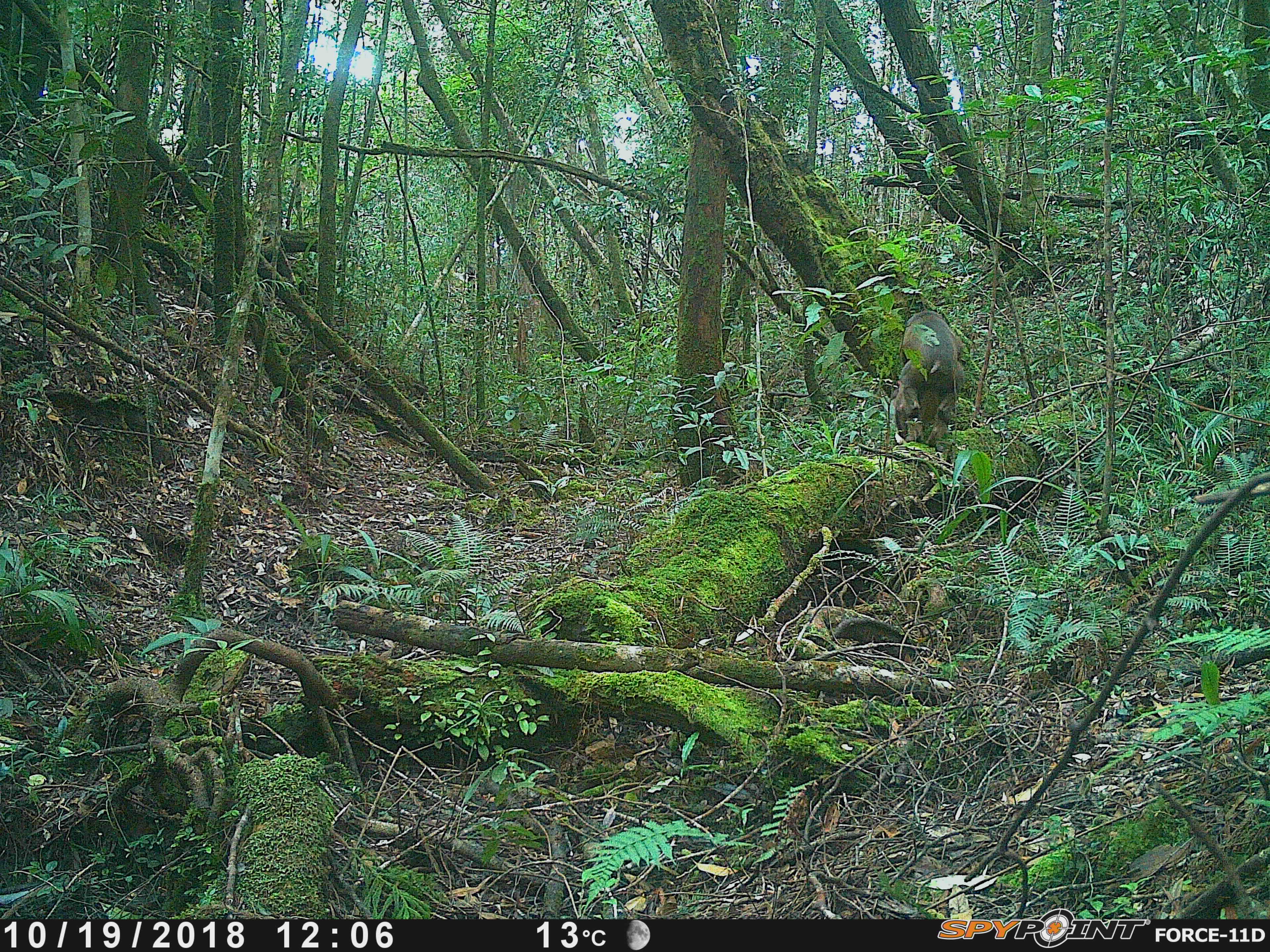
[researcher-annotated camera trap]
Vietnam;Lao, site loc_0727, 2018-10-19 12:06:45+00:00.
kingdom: Animalia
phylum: Chordata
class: Mammalia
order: Primates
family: Cercopithecidae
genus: Macaca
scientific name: Macaca arctoides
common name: stump-tailed macaque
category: stump tailed macaque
Stump tailed macaque (stump-tailed macaque) (Macaca arctoides). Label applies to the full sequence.